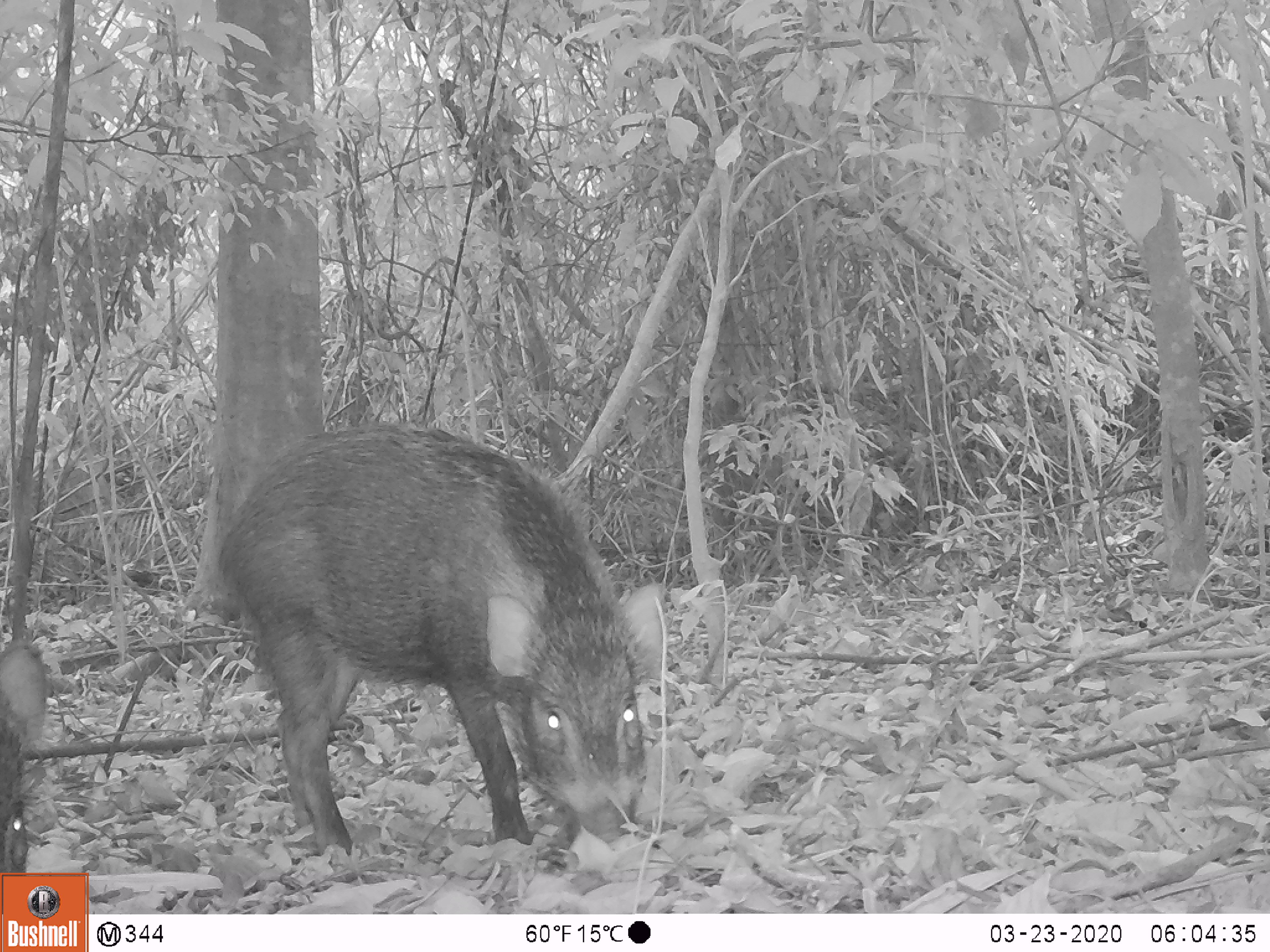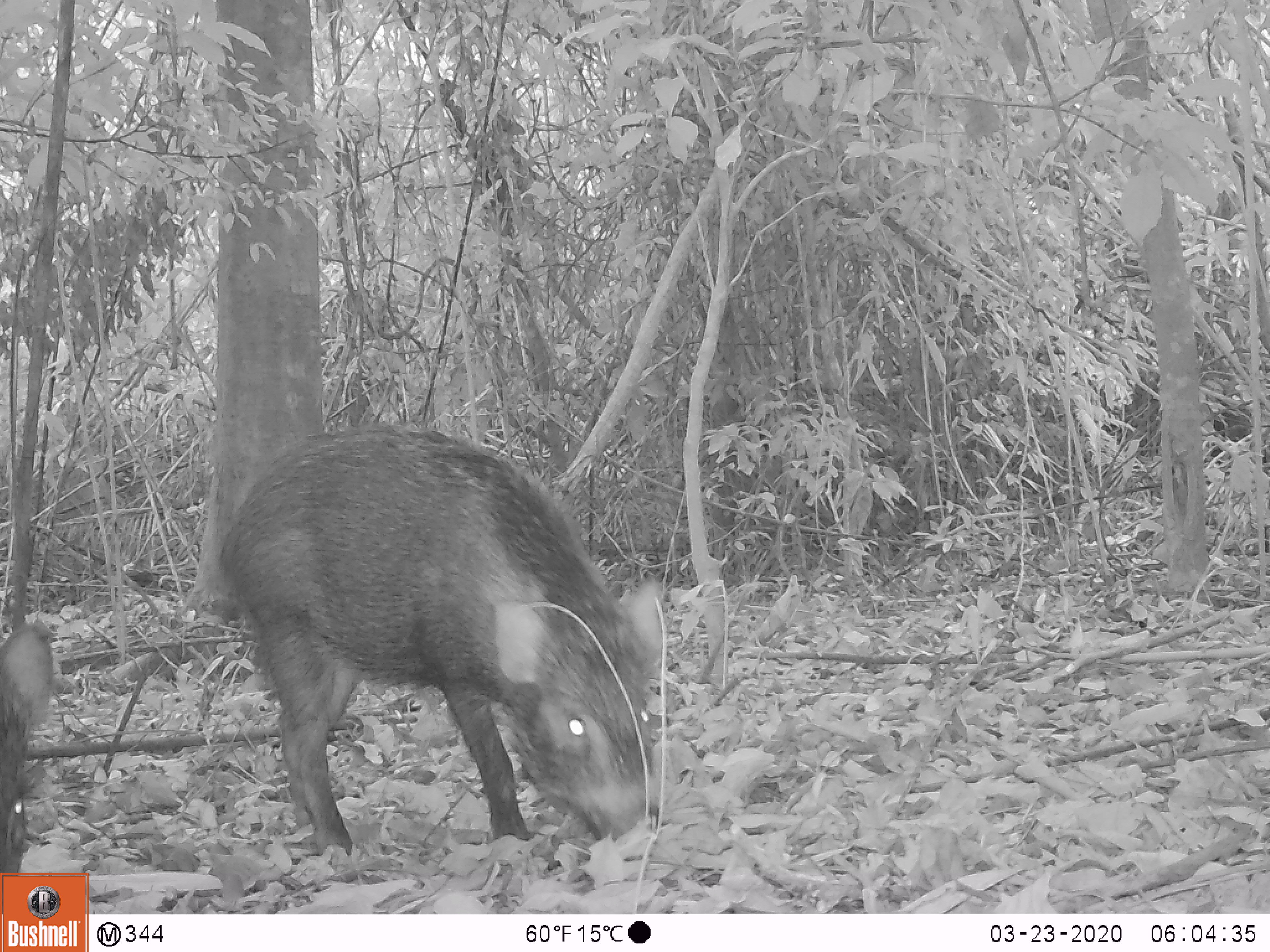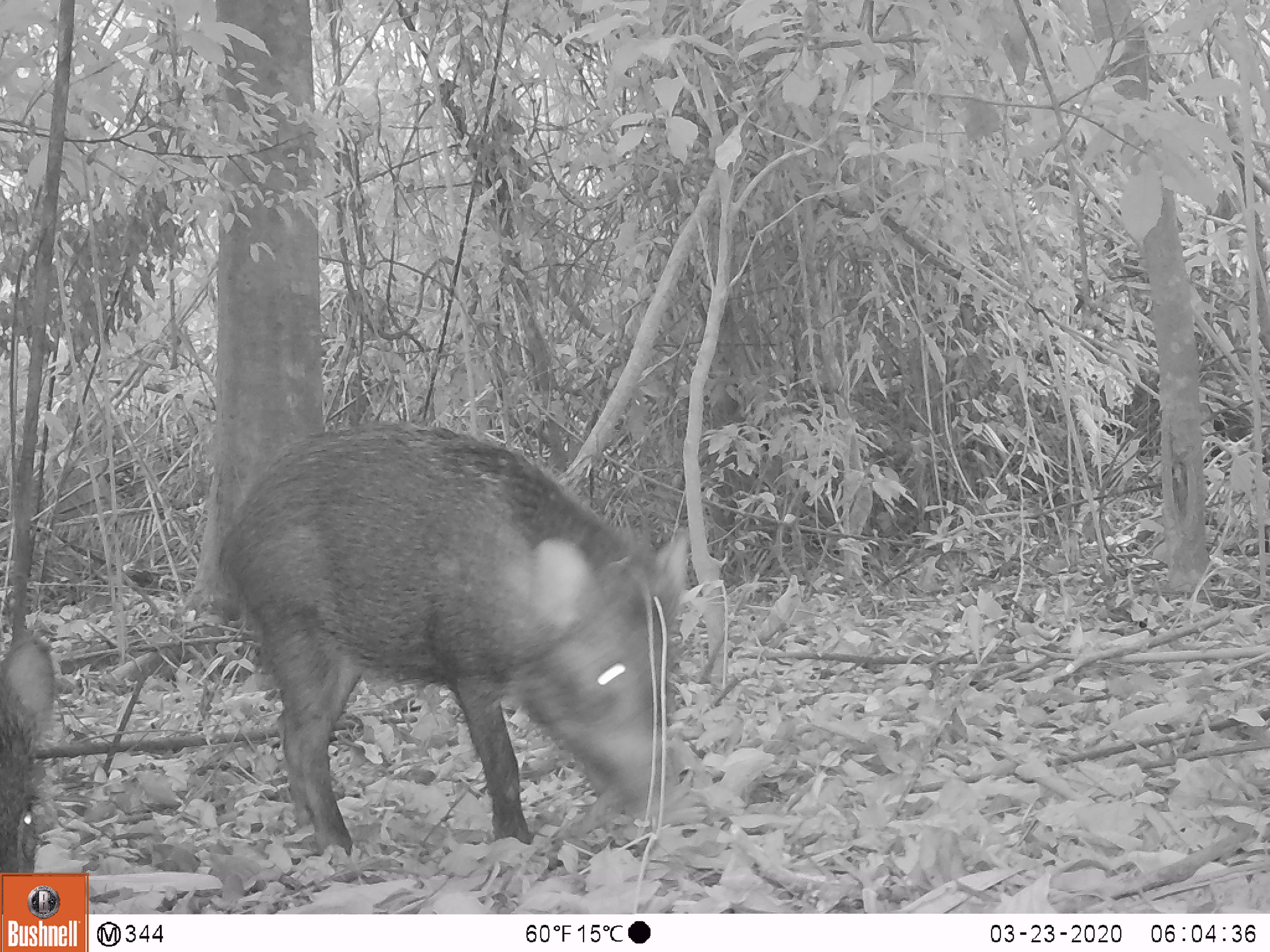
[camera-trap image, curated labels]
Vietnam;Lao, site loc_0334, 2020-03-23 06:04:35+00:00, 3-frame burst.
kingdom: Animalia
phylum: Chordata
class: Mammalia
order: Artiodactyla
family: Suidae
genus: Sus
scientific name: Sus scrofa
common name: eurasian wild pig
Eurasian wild pig (Sus scrofa). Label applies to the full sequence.